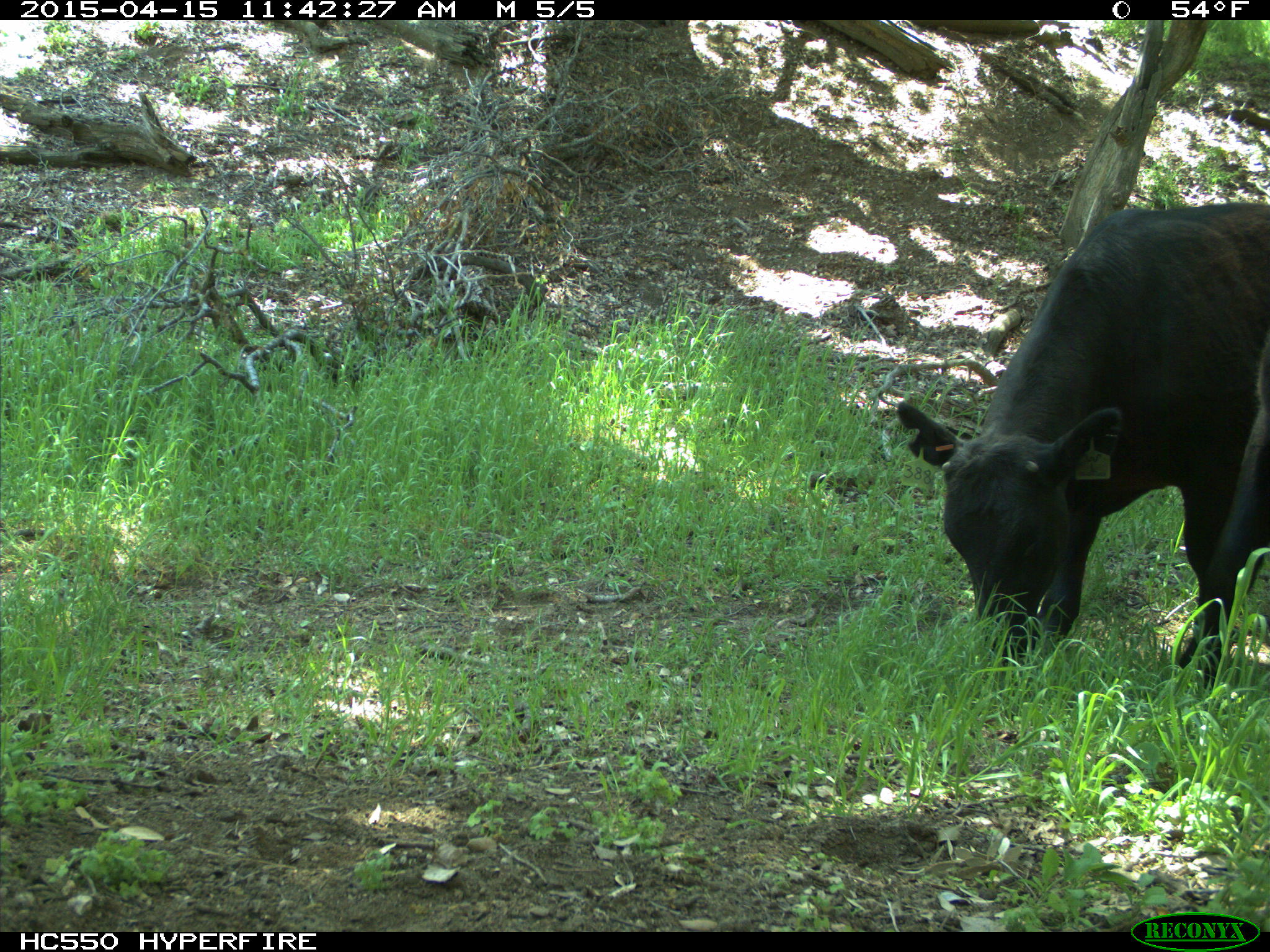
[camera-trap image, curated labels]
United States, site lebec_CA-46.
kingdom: Animalia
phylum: Chordata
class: Mammalia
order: Artiodactyla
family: Bovidae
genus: Bos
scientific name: Bos taurus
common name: domestic cow